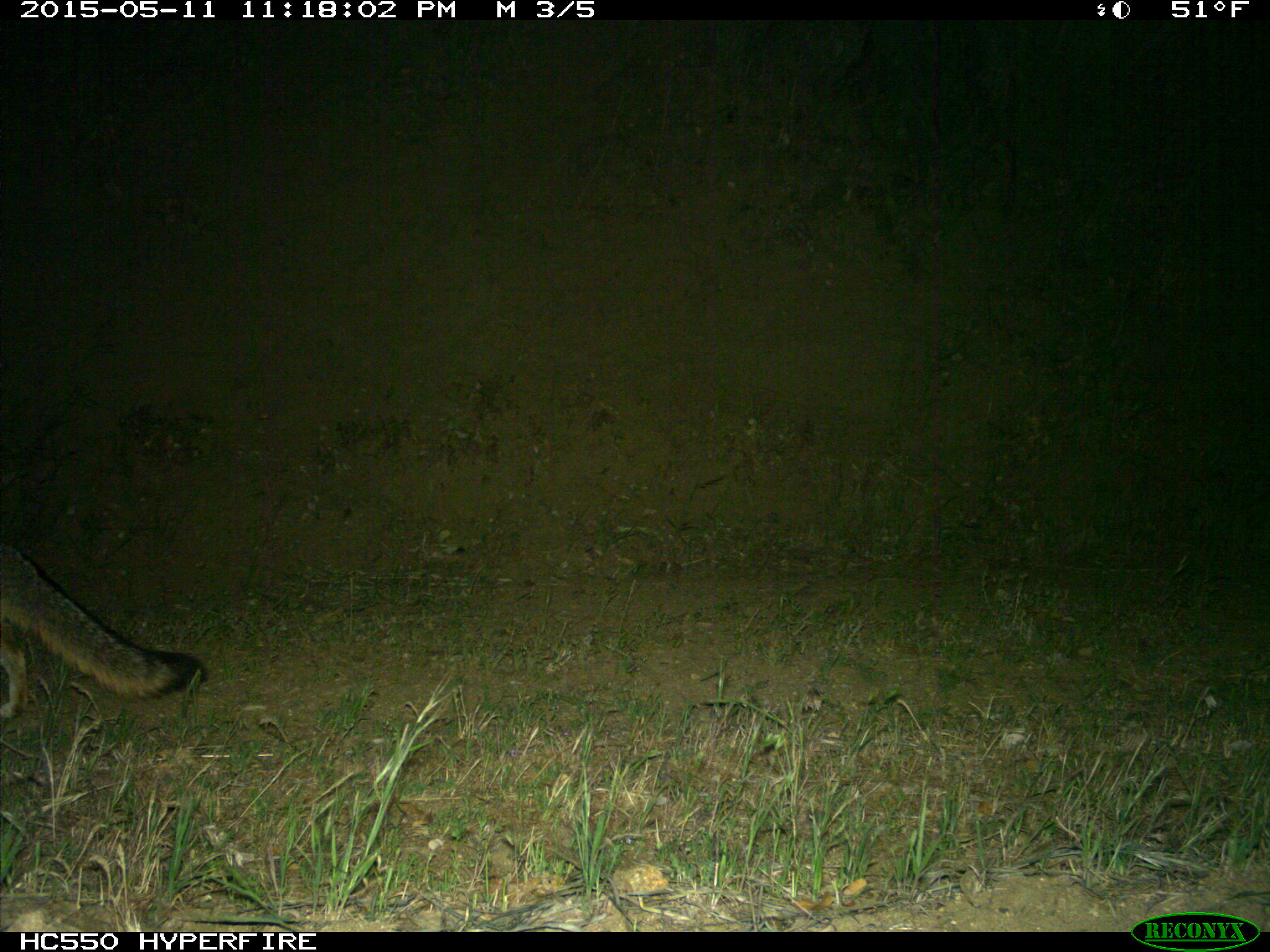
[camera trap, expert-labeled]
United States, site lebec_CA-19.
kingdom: Animalia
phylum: Chordata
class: Mammalia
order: Carnivora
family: Canidae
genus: Urocyon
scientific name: Urocyon cinereoargenteus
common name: gray fox